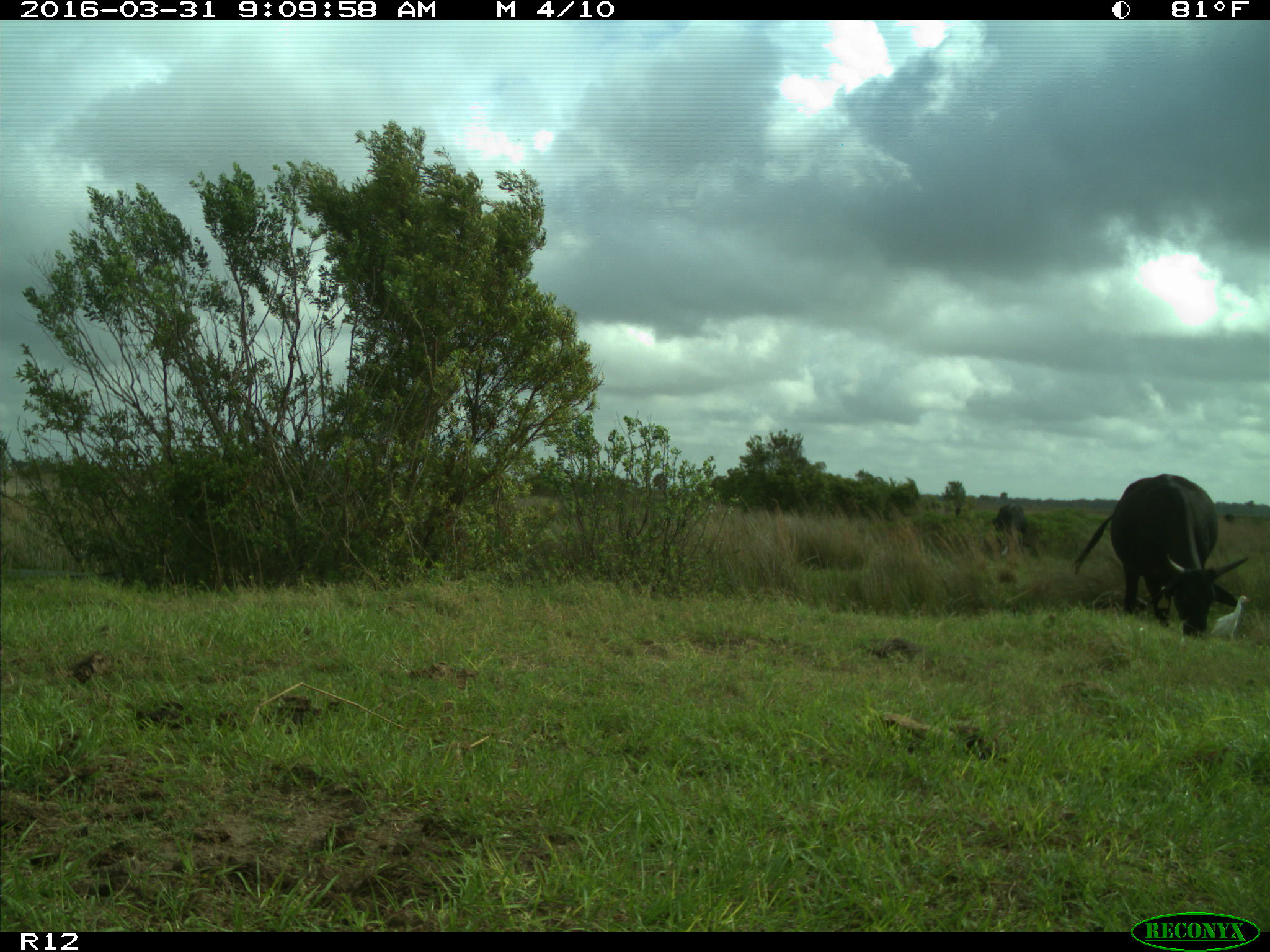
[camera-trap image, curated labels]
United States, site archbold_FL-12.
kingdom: Animalia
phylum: Chordata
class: Mammalia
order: Artiodactyla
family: Bovidae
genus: Bos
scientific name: Bos taurus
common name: domestic cow